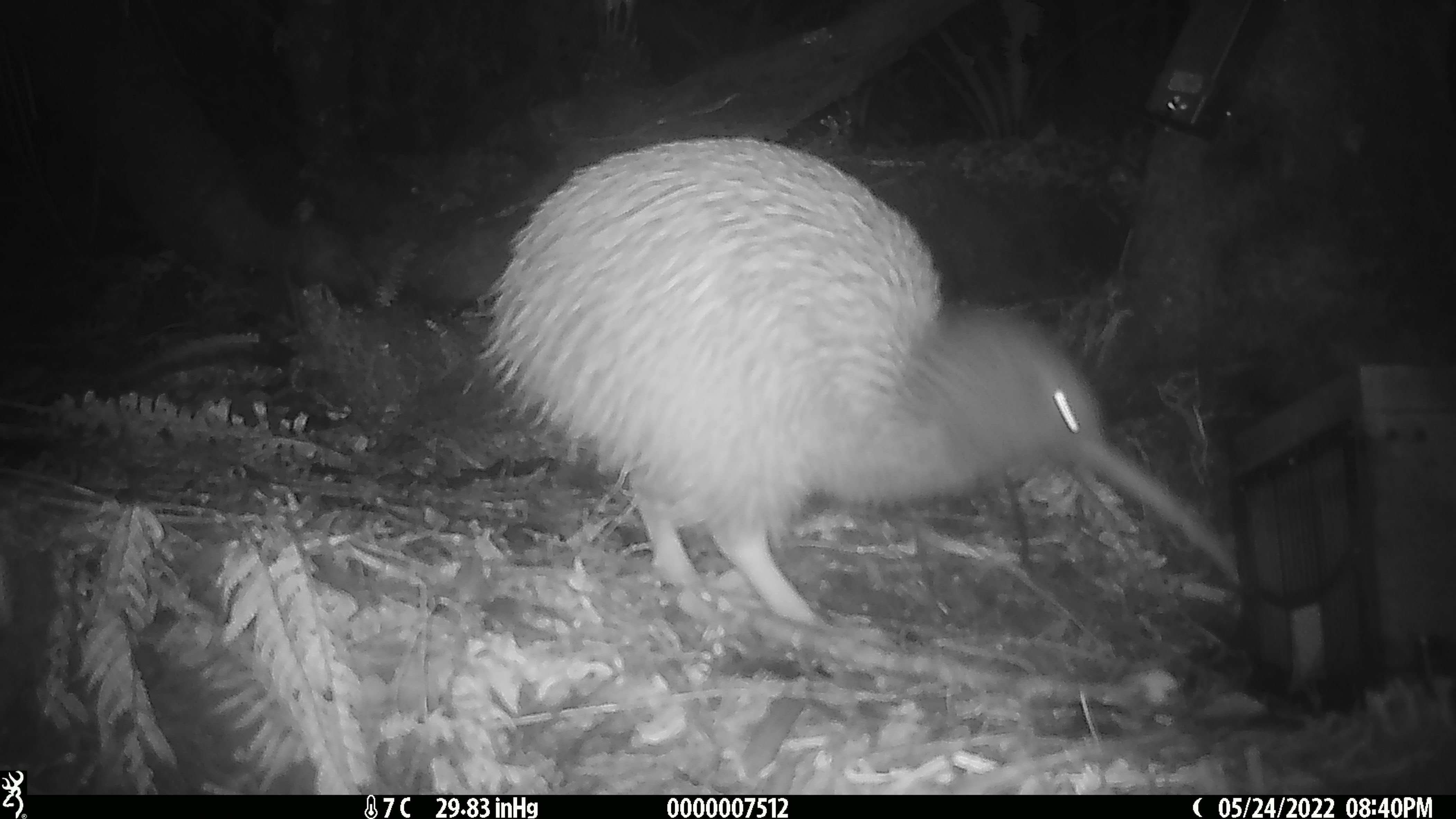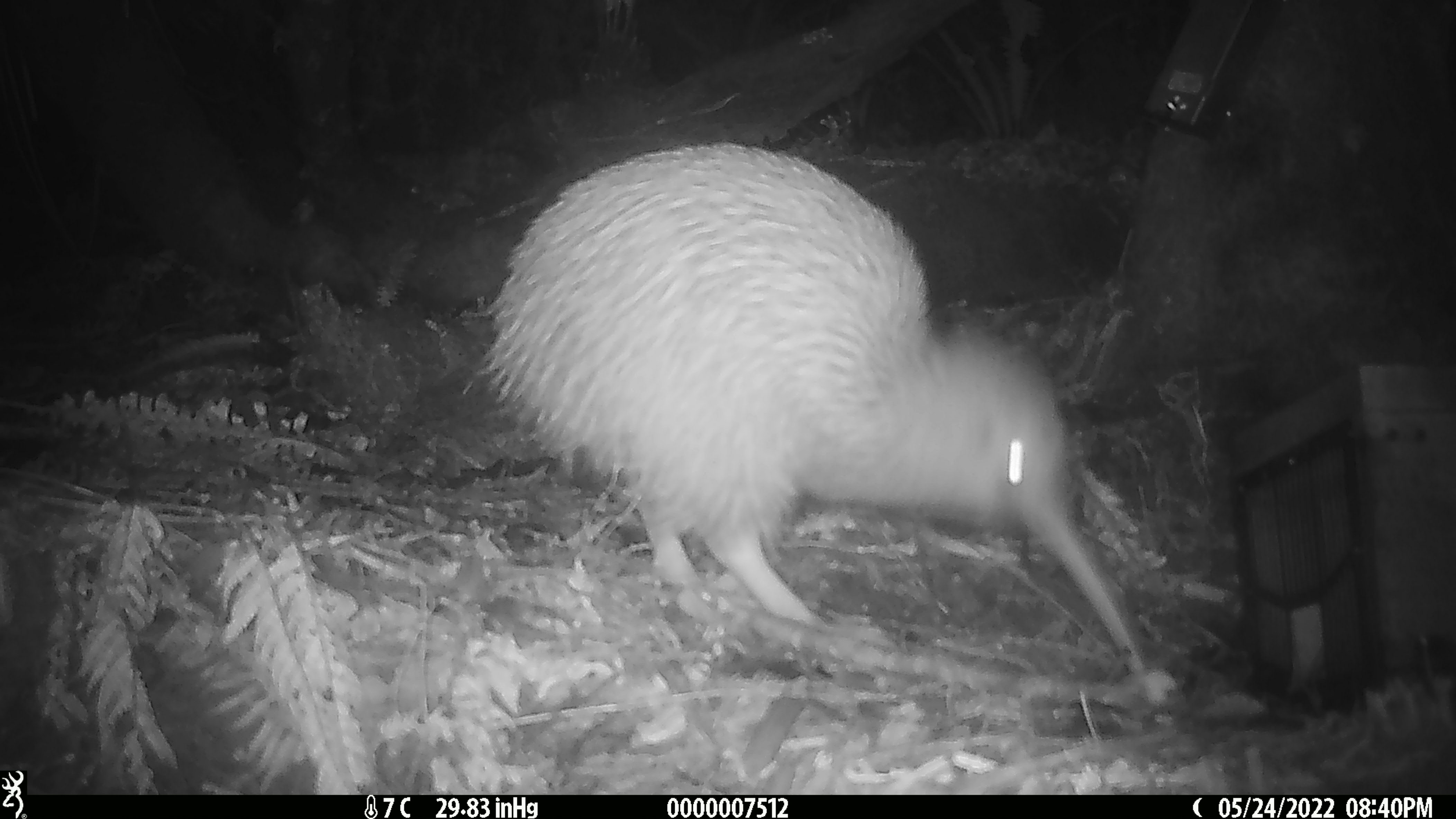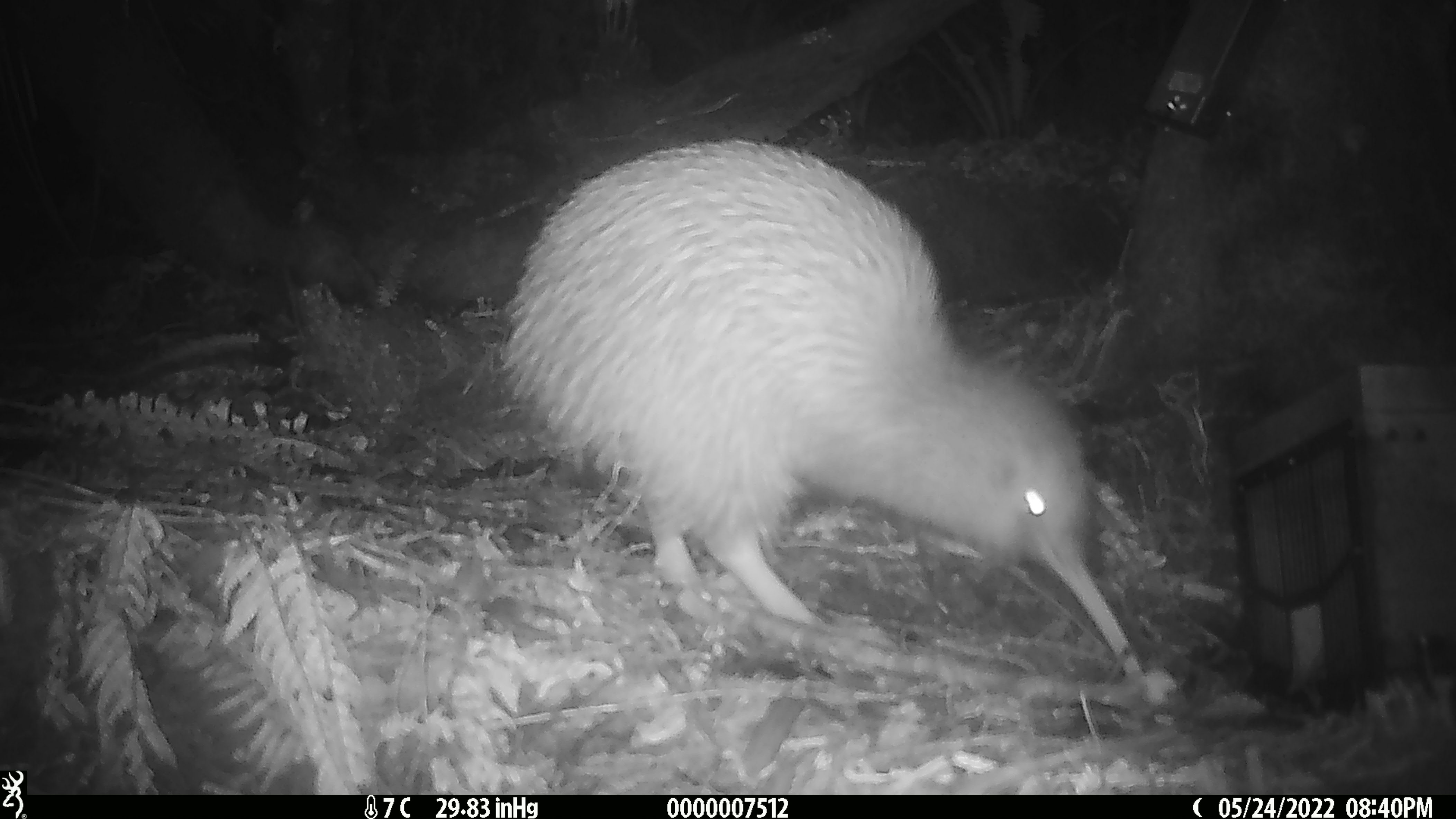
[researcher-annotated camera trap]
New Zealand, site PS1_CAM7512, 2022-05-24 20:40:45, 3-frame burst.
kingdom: Animalia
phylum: Chordata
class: Aves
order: Apterygiformes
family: Apterygidae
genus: Apteryx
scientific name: Apteryx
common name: kiwi